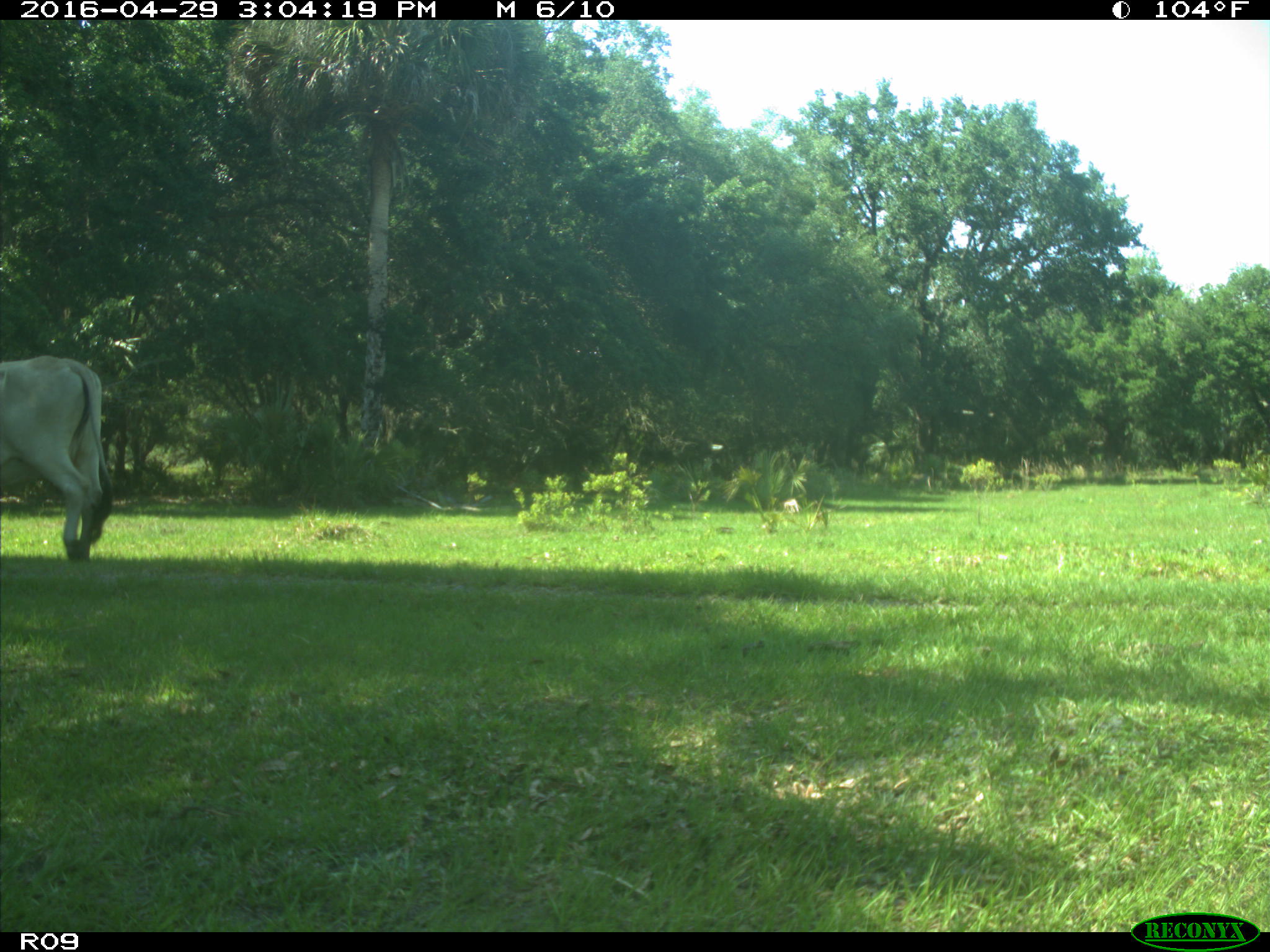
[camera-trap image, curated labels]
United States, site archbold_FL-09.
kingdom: Animalia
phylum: Chordata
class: Mammalia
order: Artiodactyla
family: Bovidae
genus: Bos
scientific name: Bos taurus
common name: domestic cow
Bos taurus (domestic cow).